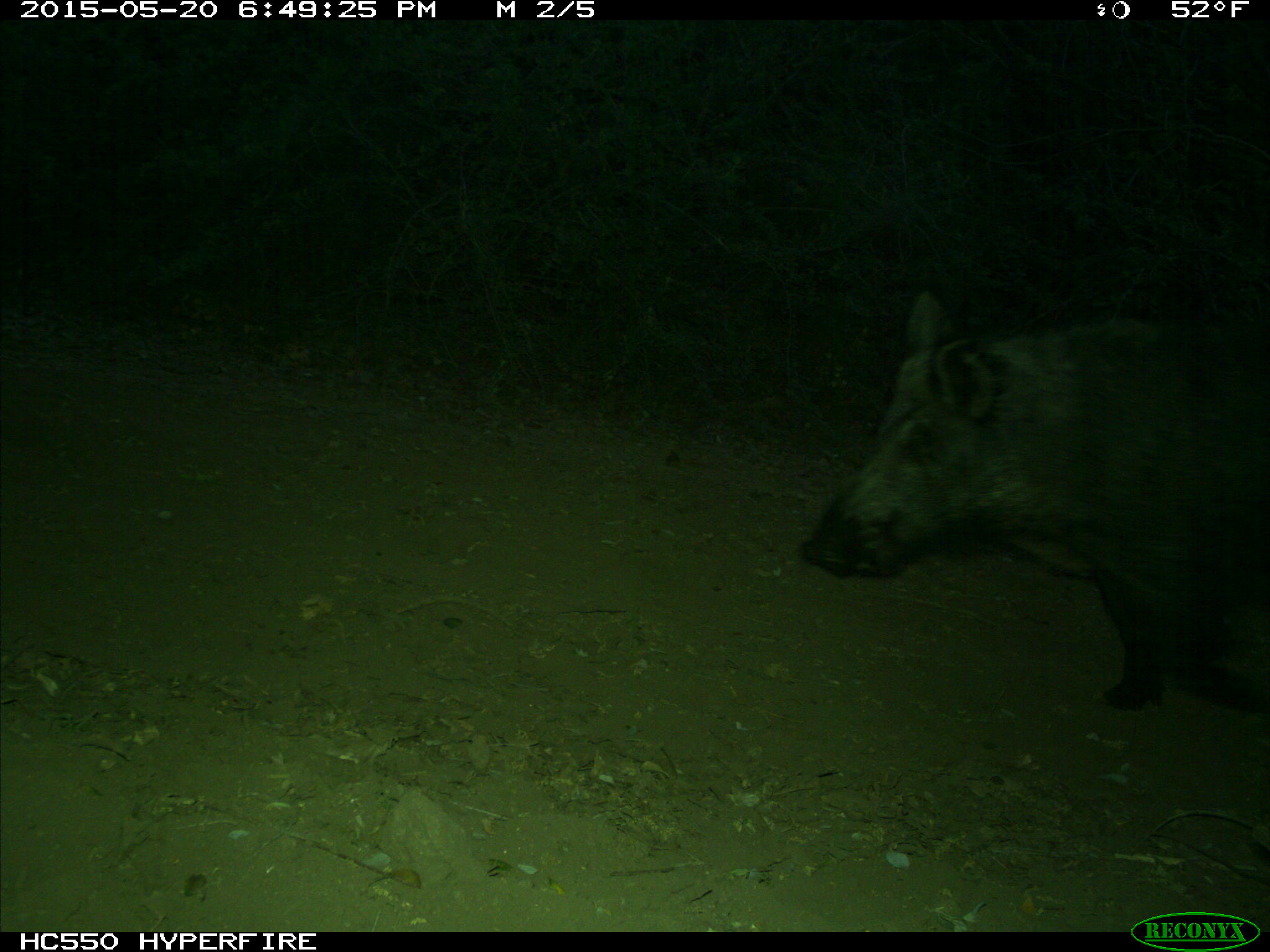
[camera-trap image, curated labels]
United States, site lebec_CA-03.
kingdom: Animalia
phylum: Chordata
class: Mammalia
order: Artiodactyla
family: Suidae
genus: Sus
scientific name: Sus scrofa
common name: wild boar